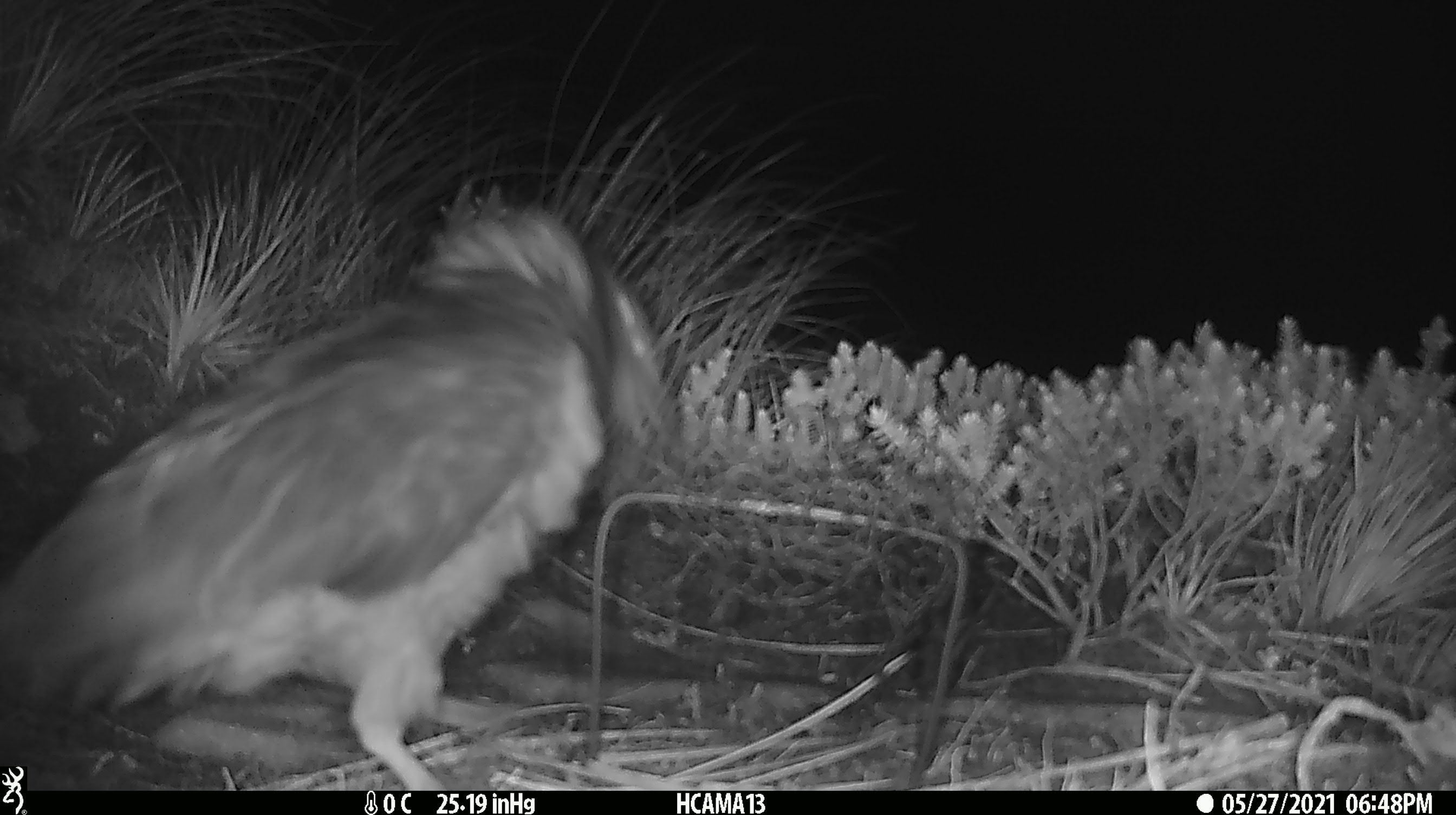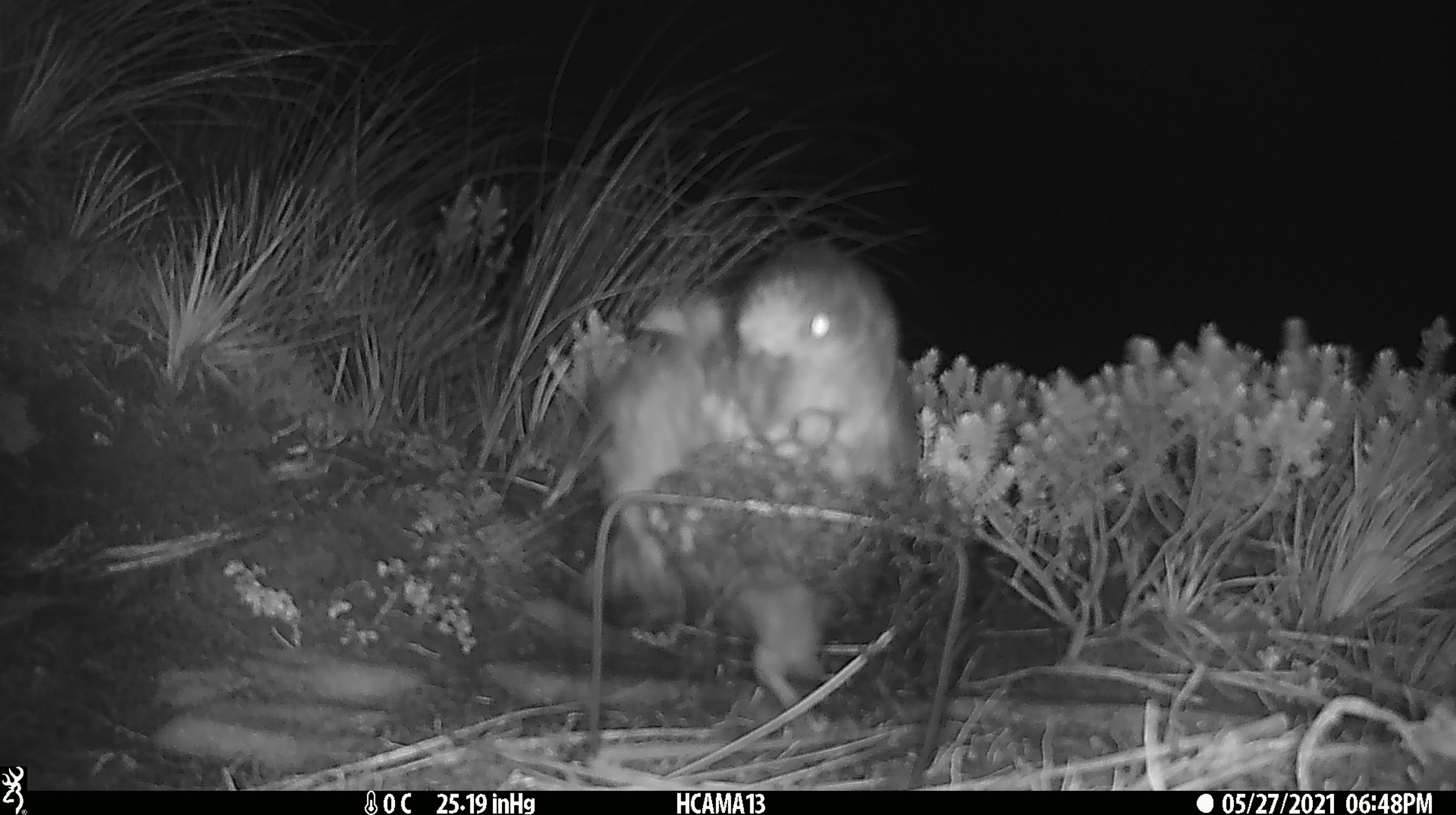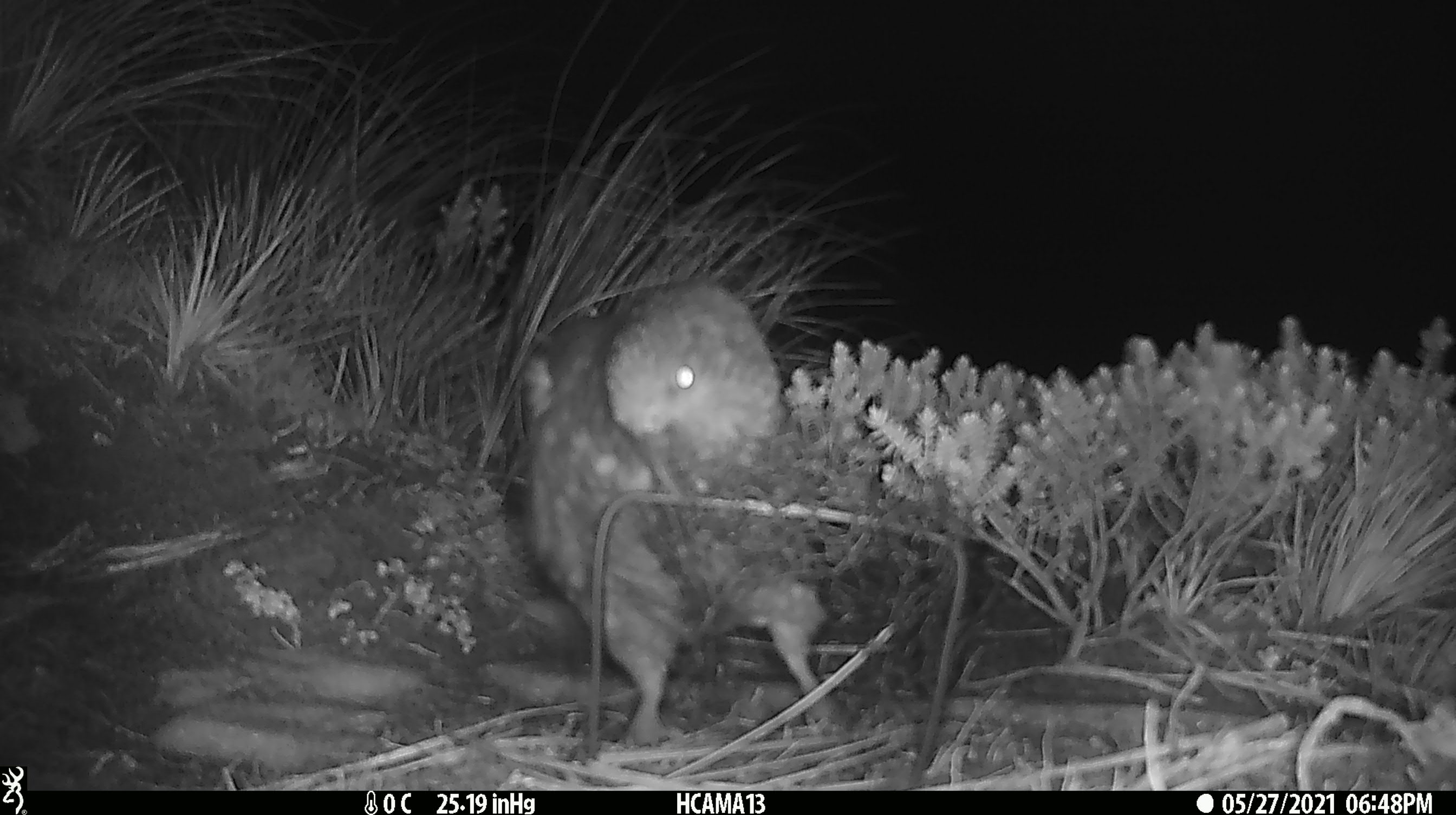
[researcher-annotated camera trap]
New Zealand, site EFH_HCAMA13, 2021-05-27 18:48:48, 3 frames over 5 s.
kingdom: Animalia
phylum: Chordata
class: Aves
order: Psittaciformes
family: Strigopidae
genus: Nestor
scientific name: Nestor notabilis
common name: kea